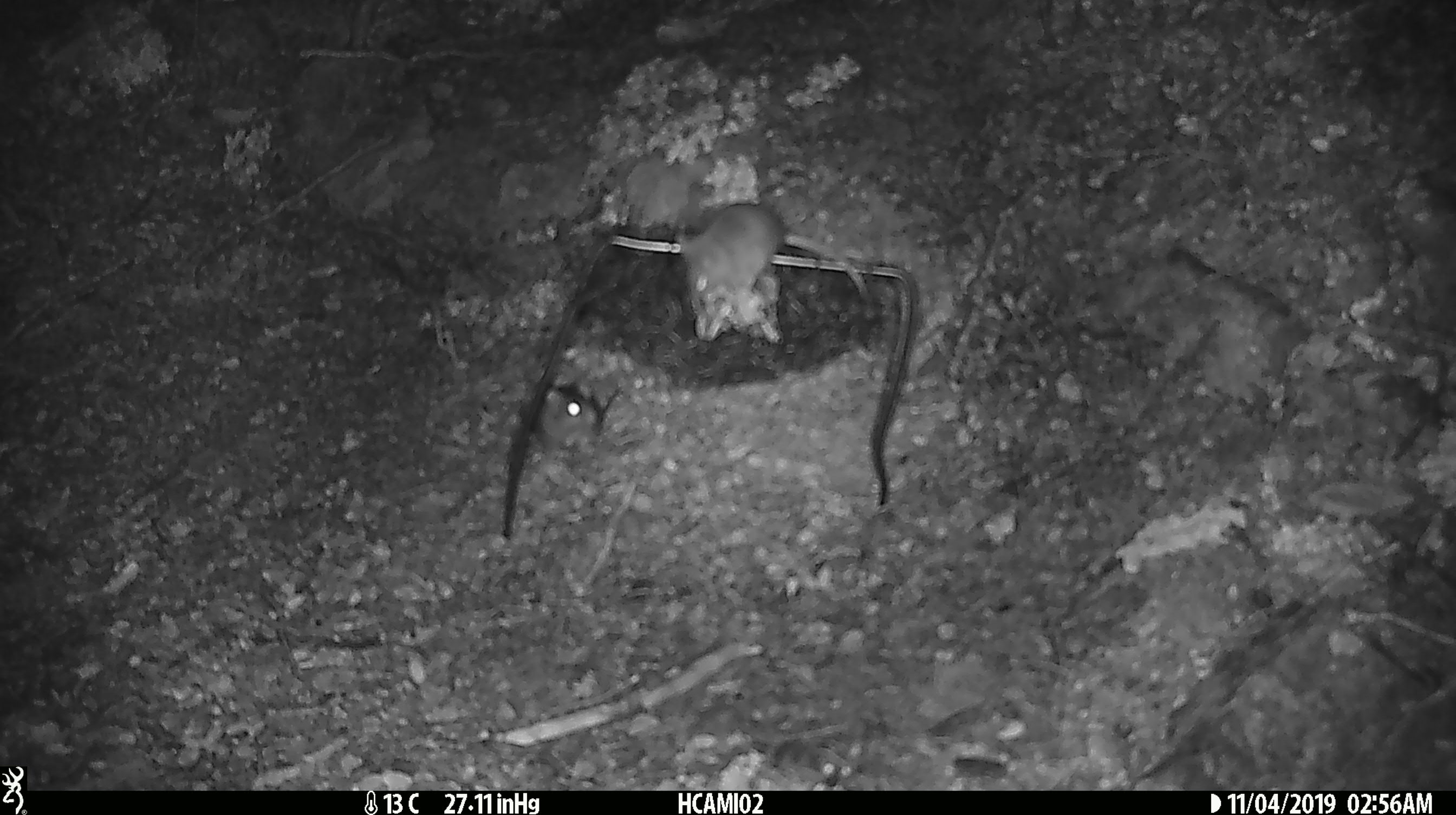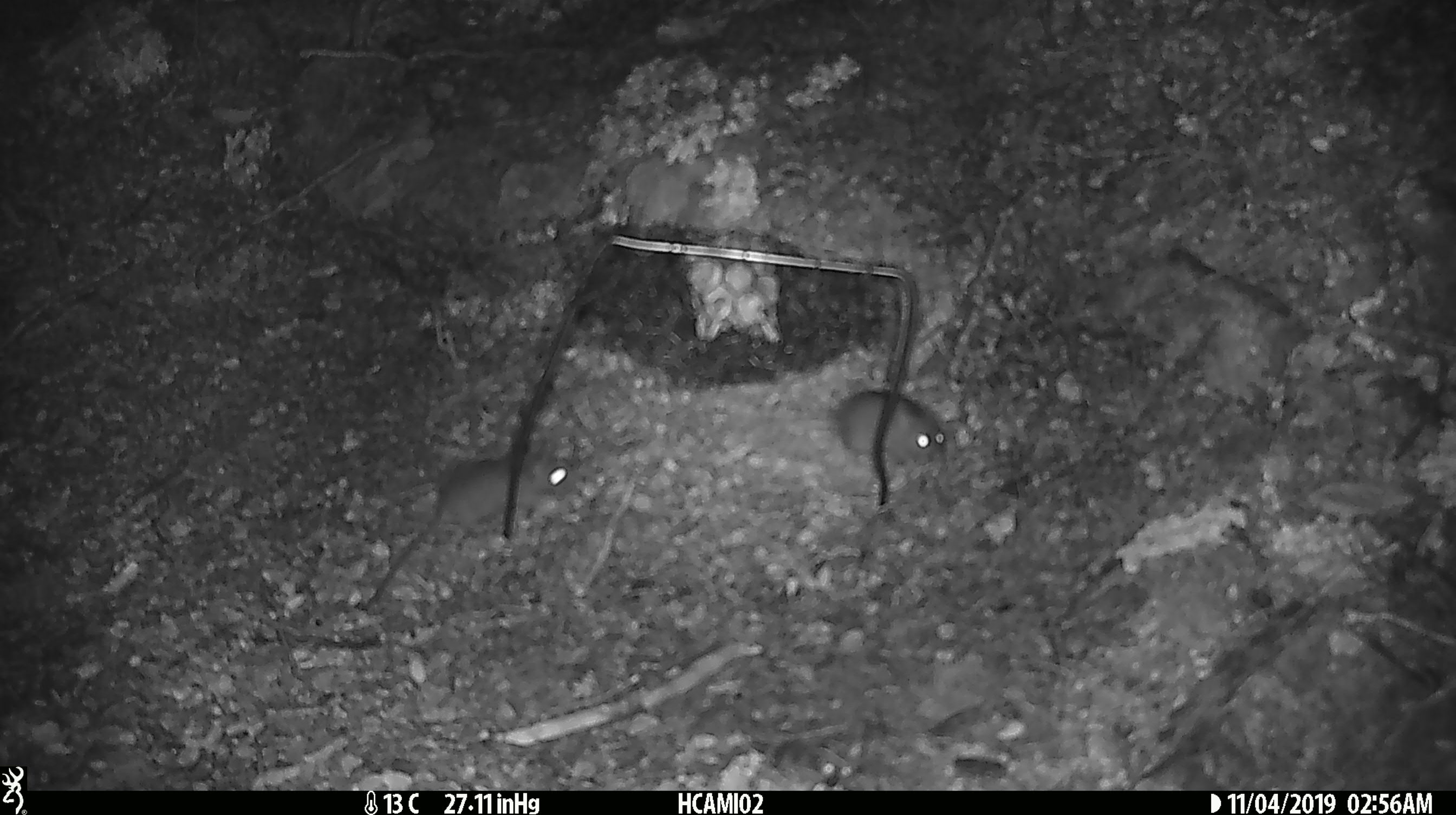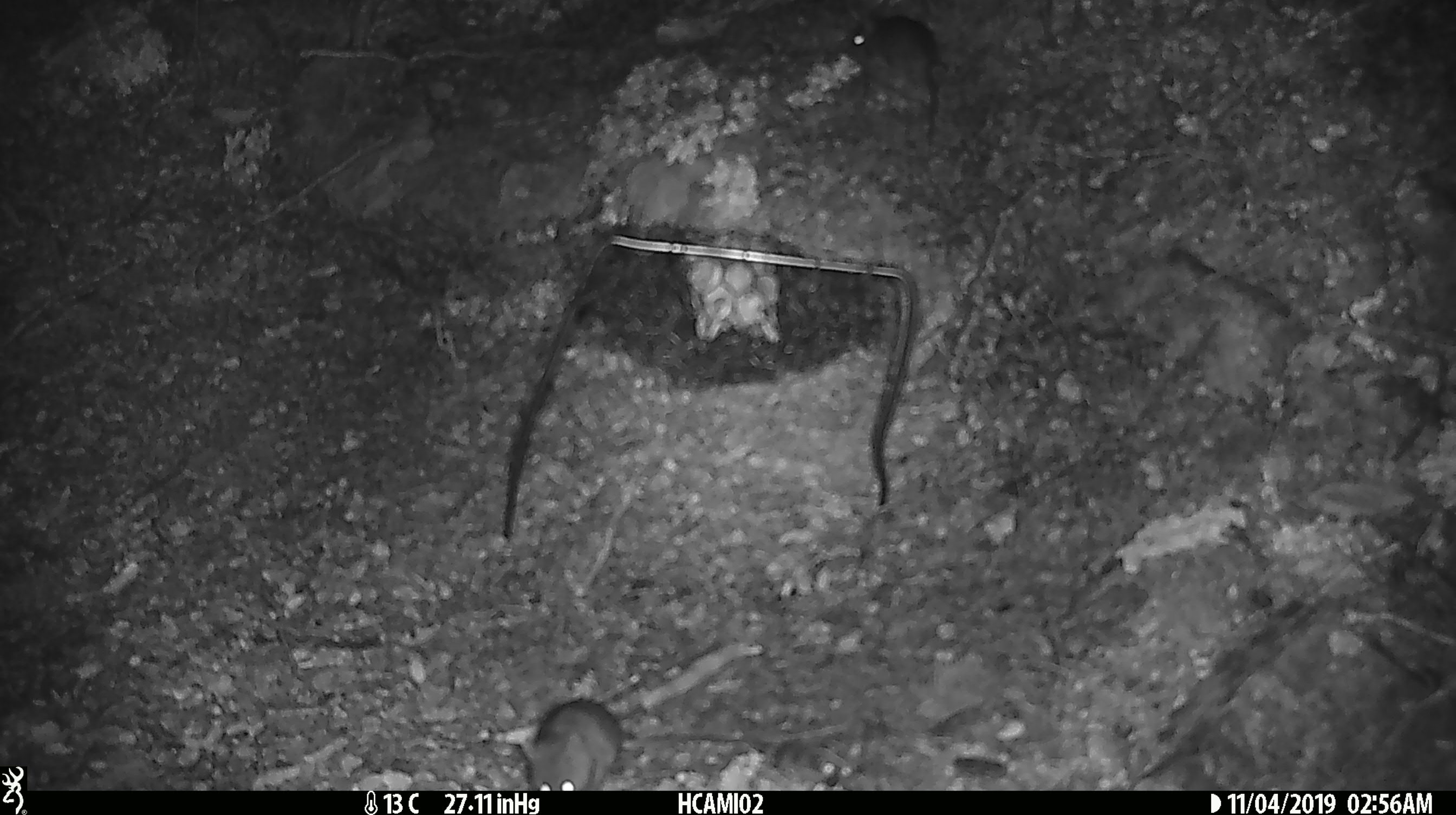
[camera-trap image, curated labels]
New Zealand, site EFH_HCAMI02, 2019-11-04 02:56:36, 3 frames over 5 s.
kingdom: Animalia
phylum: Chordata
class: Mammalia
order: Rodentia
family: Muridae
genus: Mus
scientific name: Mus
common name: mouse